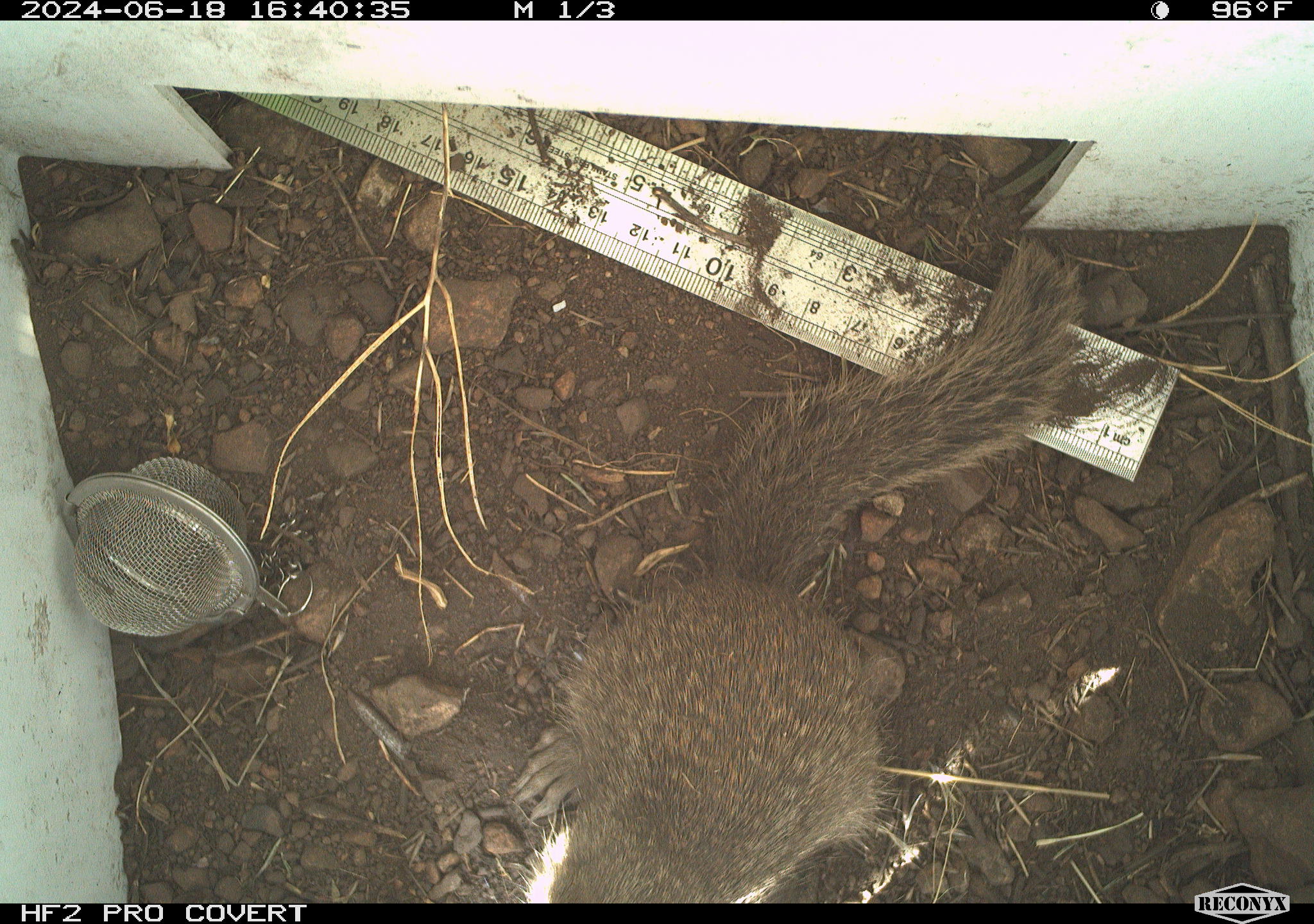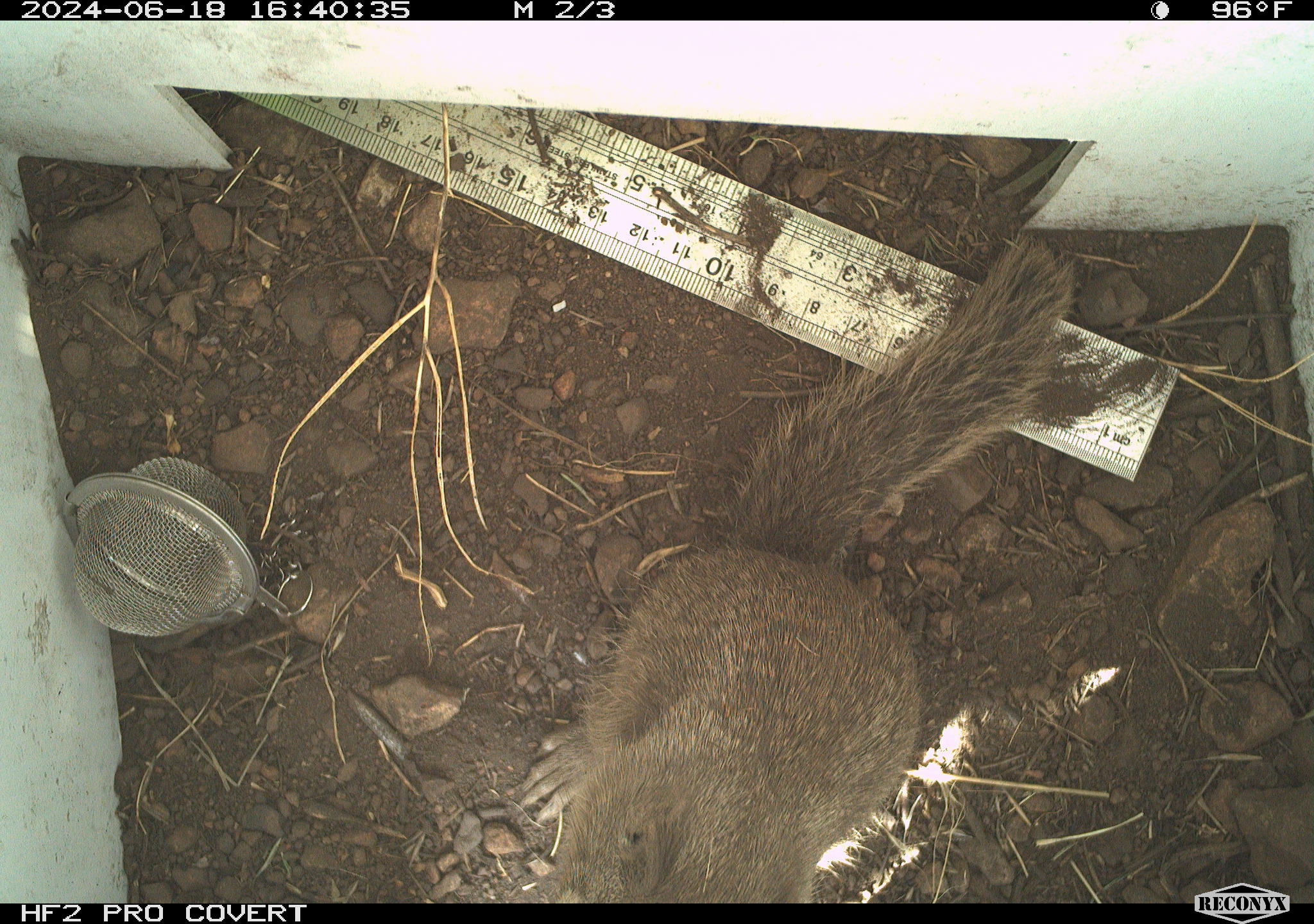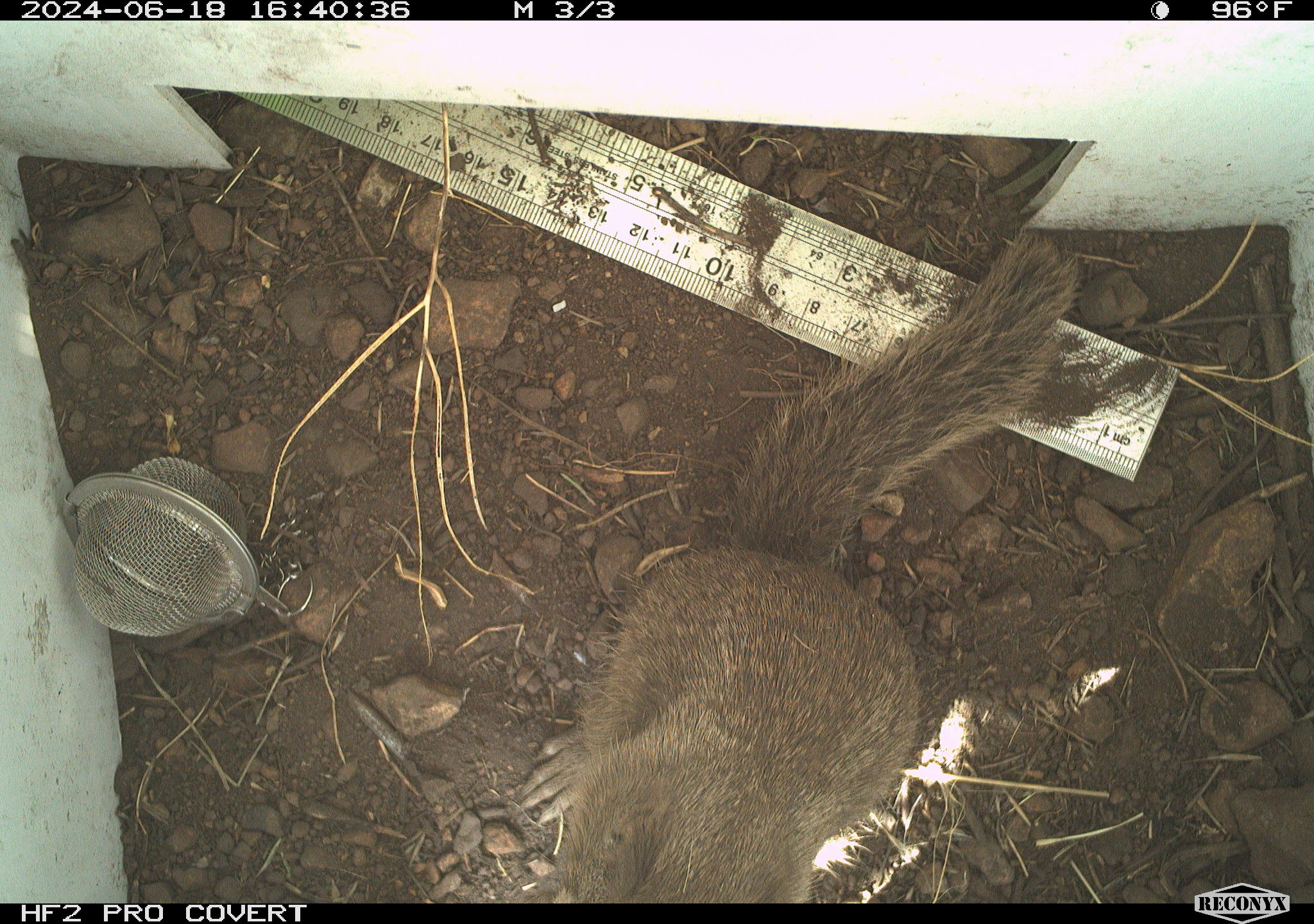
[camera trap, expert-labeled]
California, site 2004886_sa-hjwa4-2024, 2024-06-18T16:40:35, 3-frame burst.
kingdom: Animalia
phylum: Chordata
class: Mammalia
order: Rodentia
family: Sciuridae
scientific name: Sciuridae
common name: squirrels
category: sciuridae family